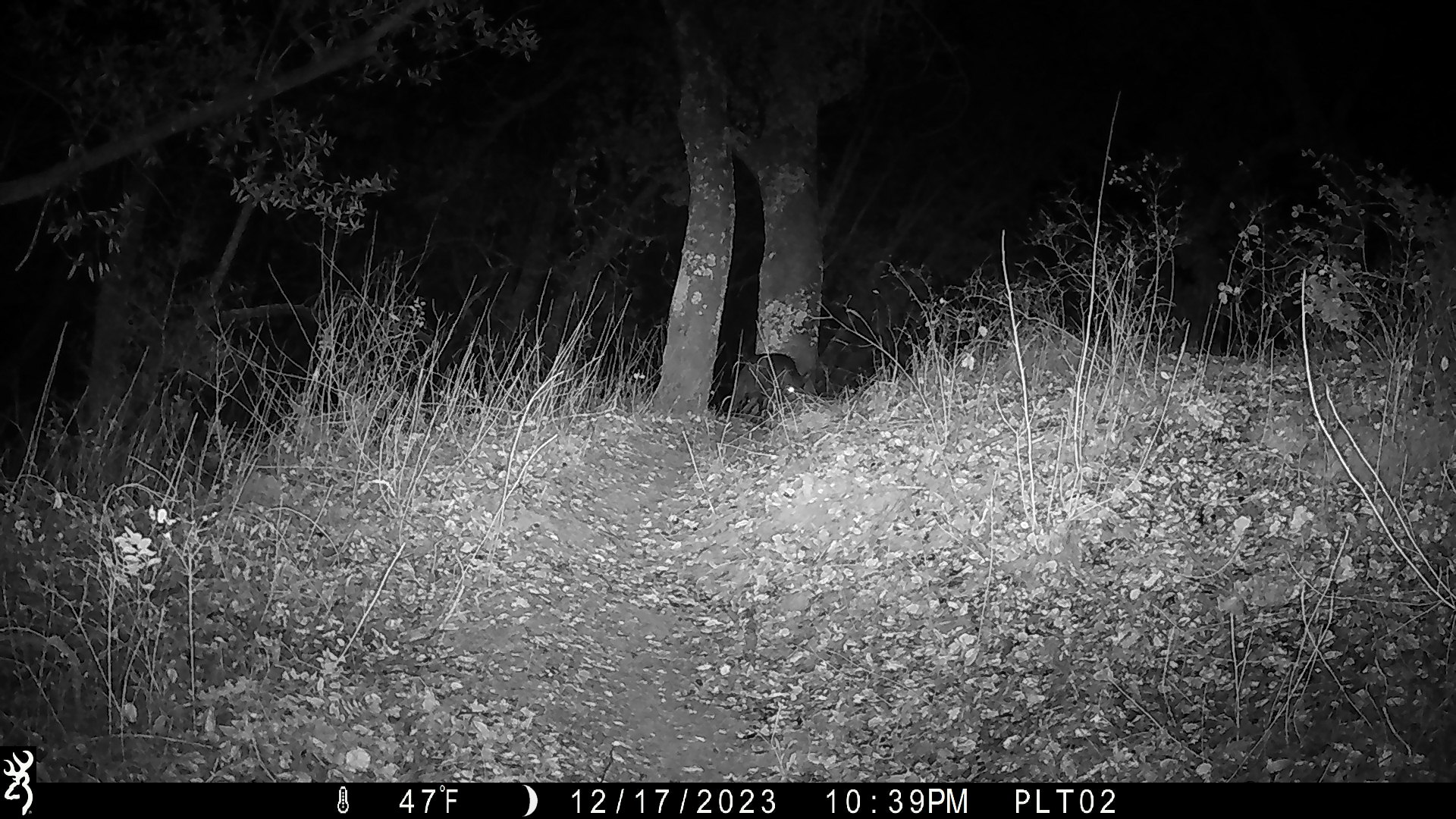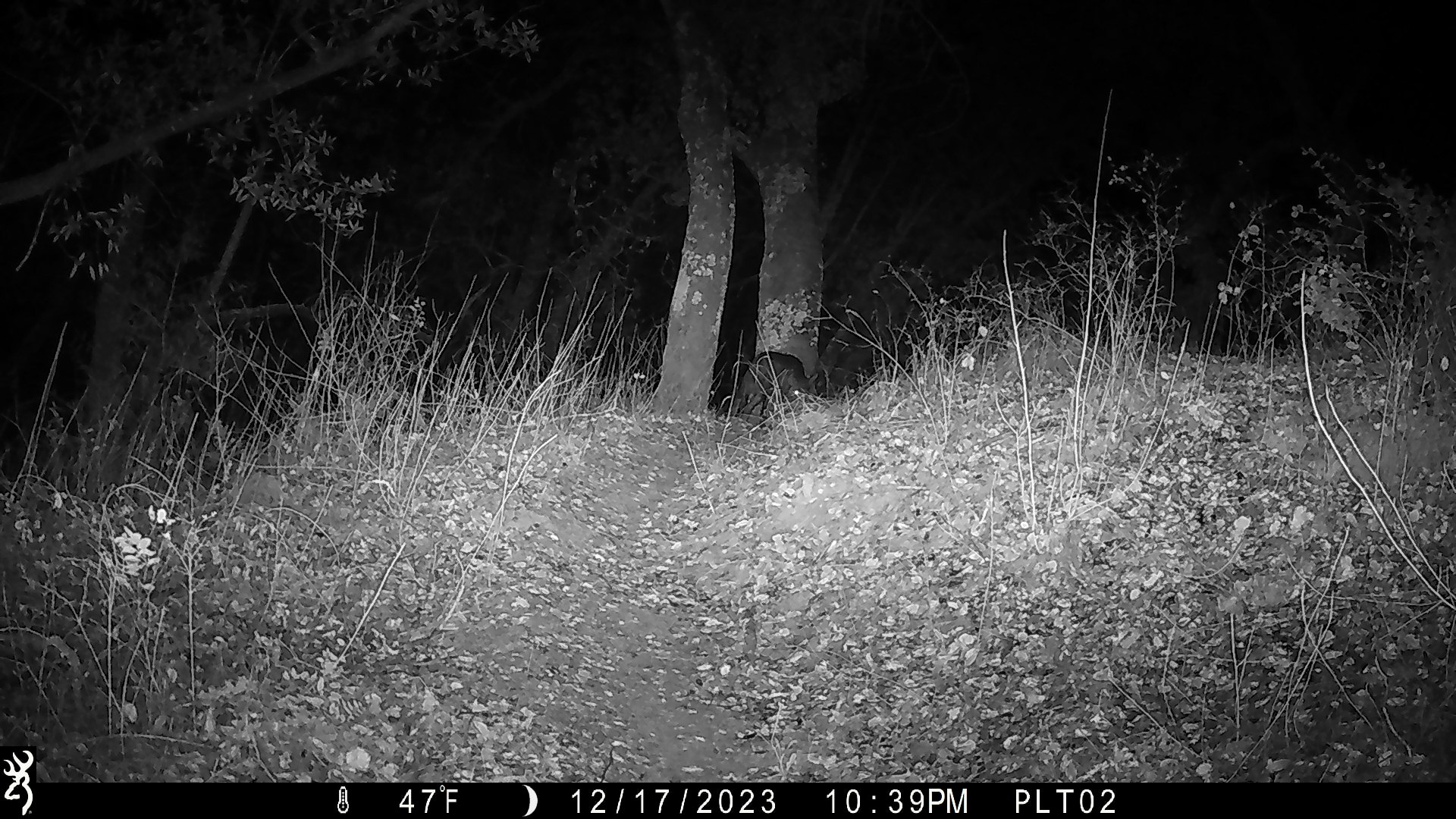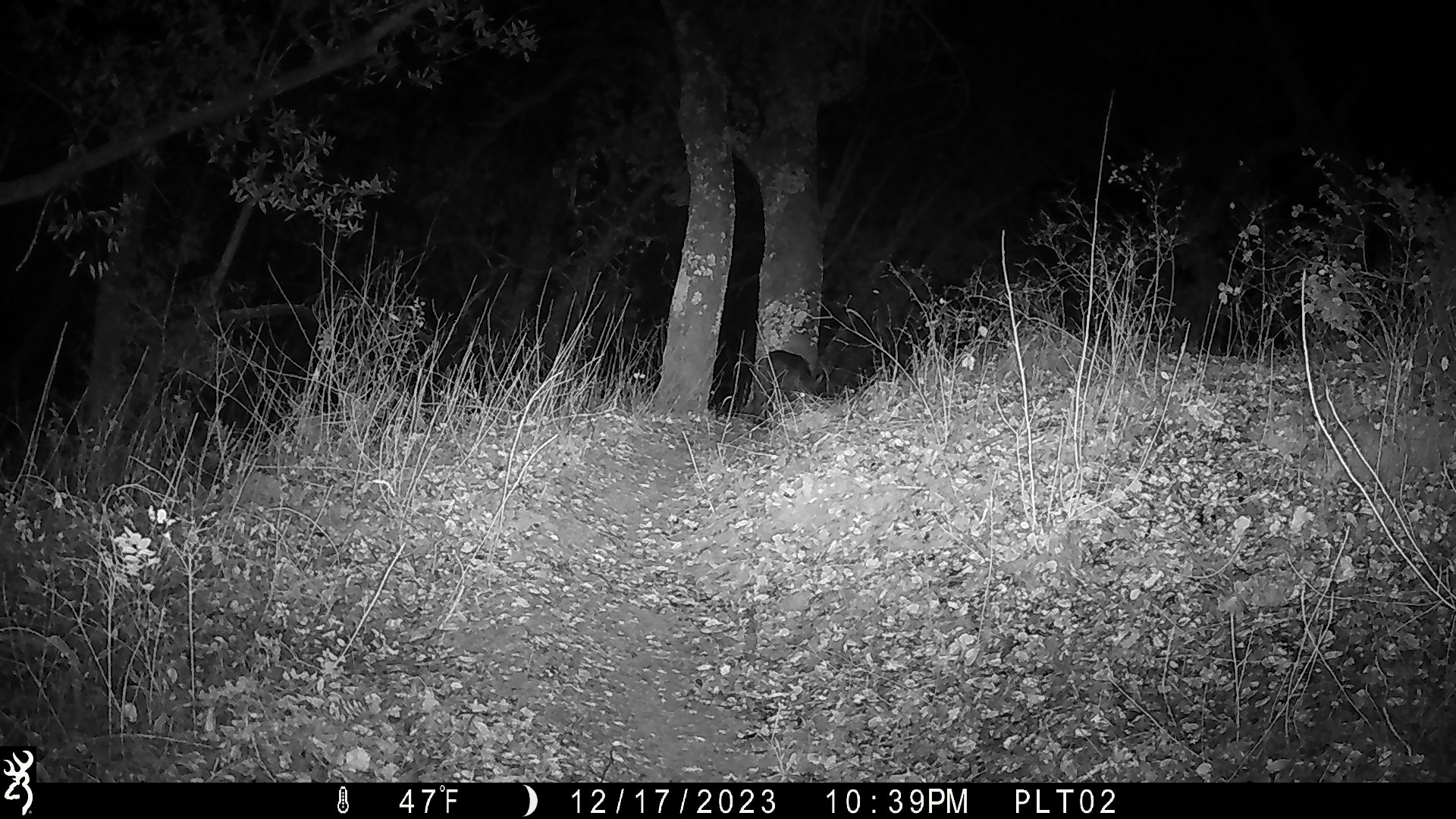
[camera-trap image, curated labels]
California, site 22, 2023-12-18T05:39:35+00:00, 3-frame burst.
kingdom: Animalia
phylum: Chordata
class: Mammalia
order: Artiodactyla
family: Suidae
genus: Sus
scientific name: Sus scrofa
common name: wild boar